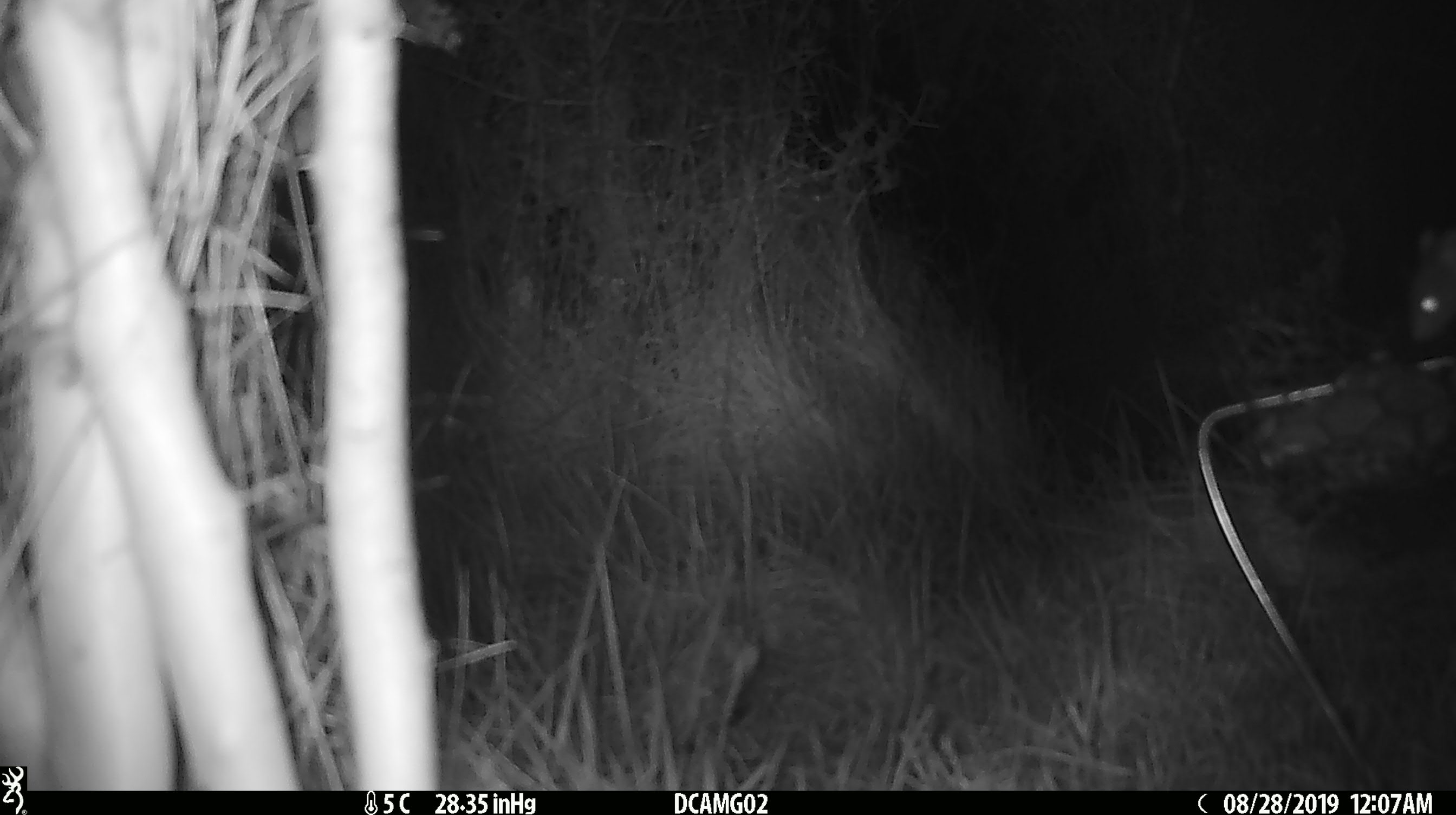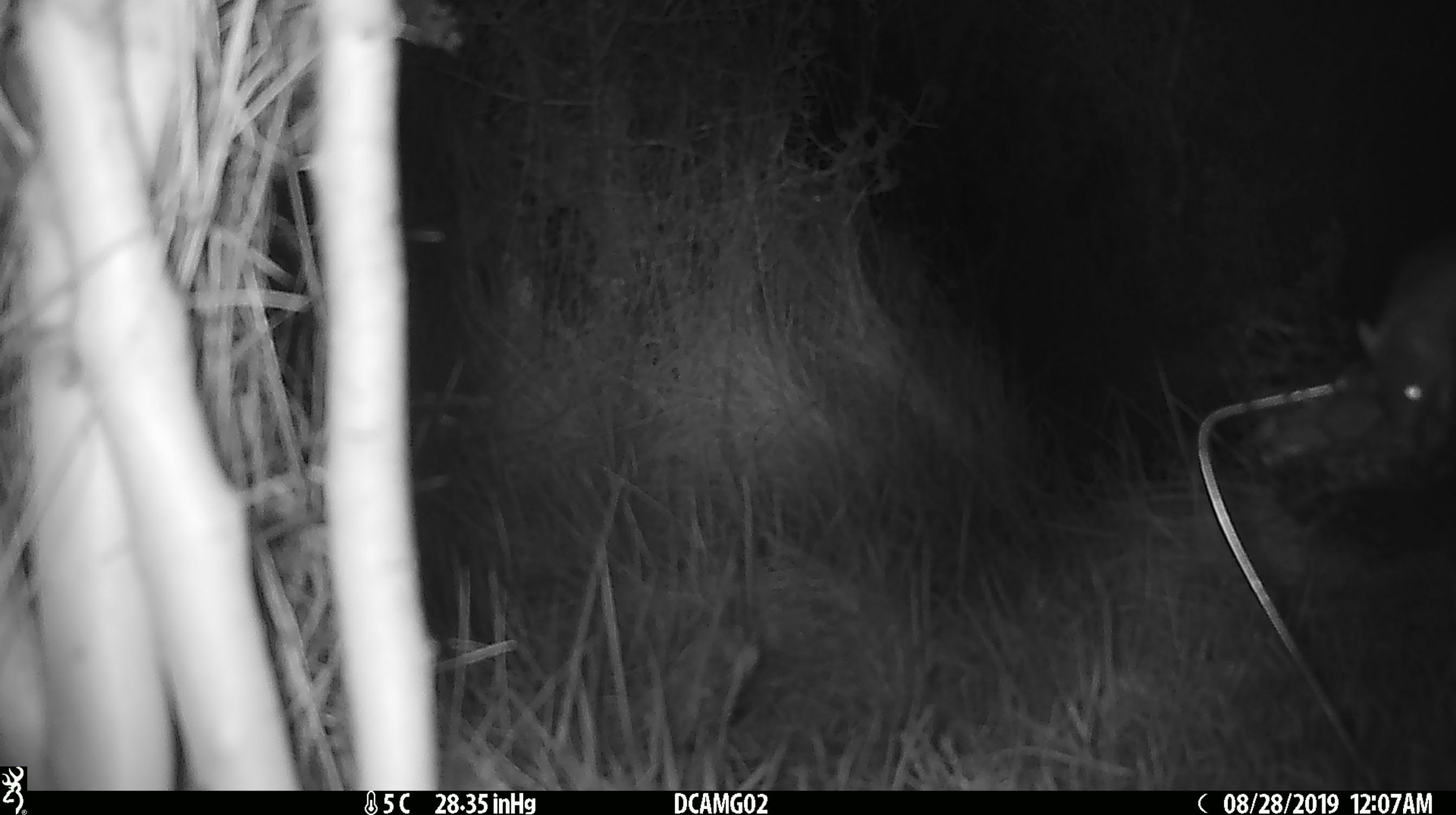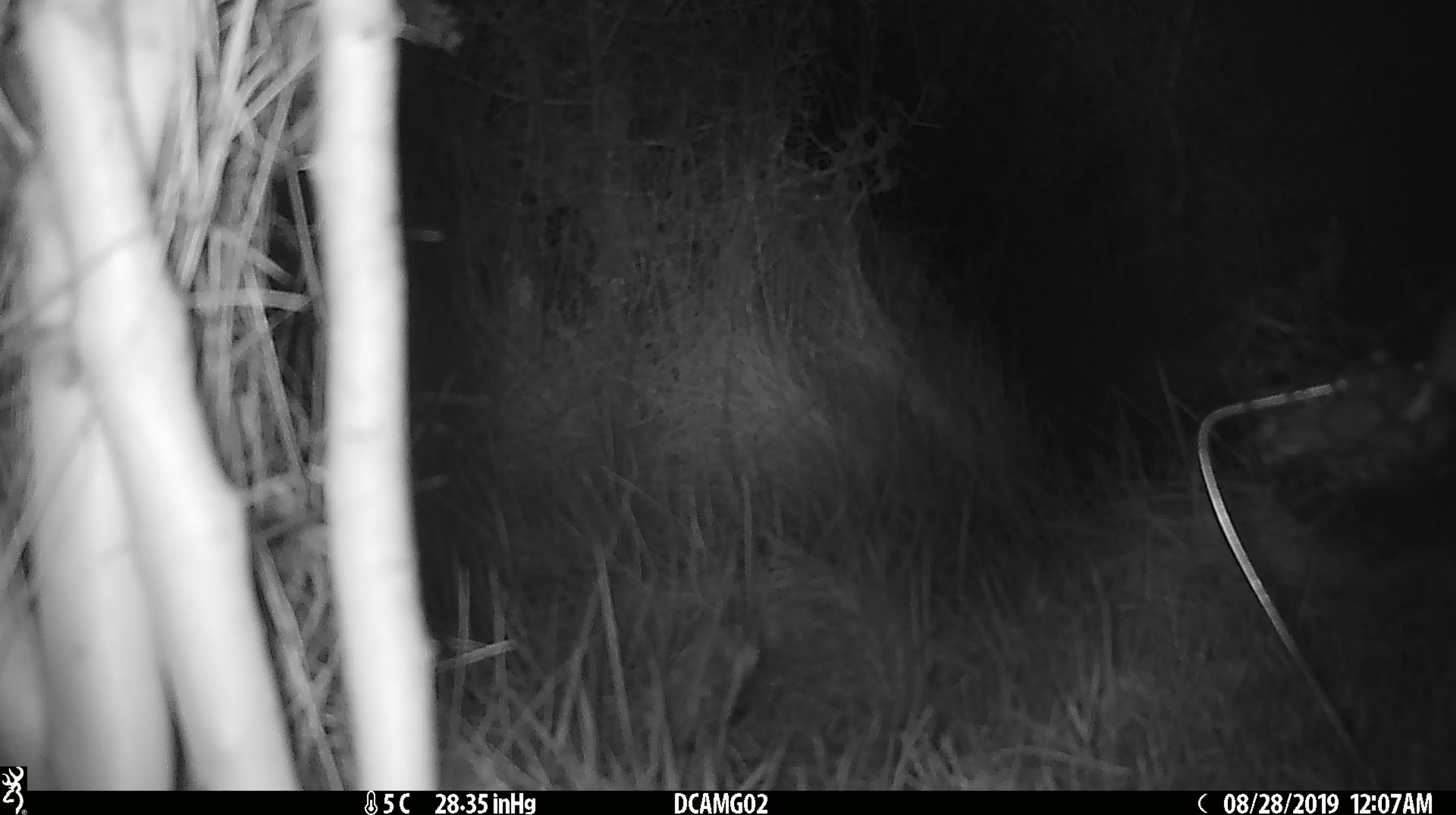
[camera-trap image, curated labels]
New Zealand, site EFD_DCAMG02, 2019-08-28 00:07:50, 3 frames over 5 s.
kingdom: Animalia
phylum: Chordata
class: Mammalia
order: Rodentia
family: Muridae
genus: Mus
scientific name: Mus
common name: mouse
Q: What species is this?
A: Mouse (Mus).